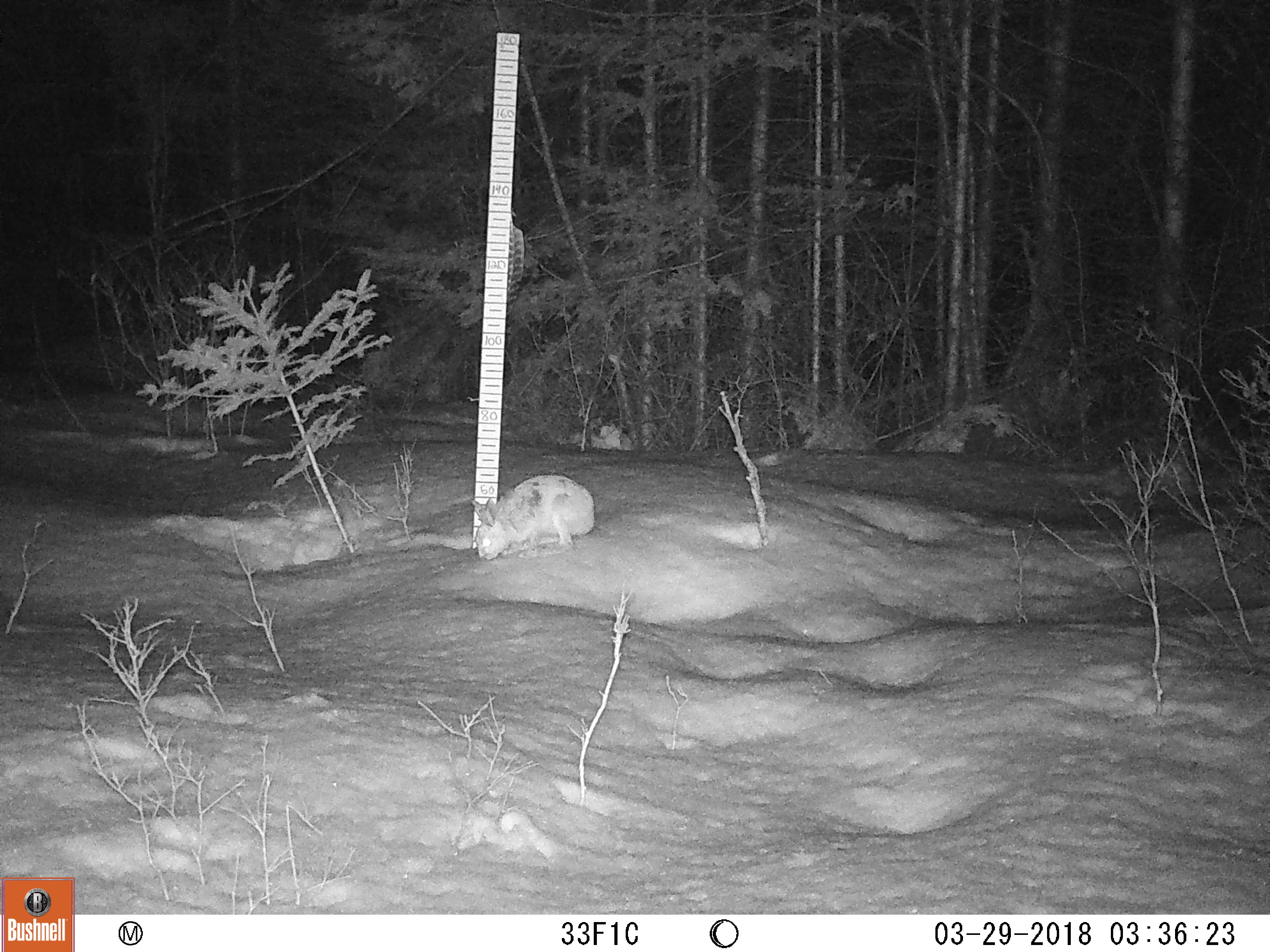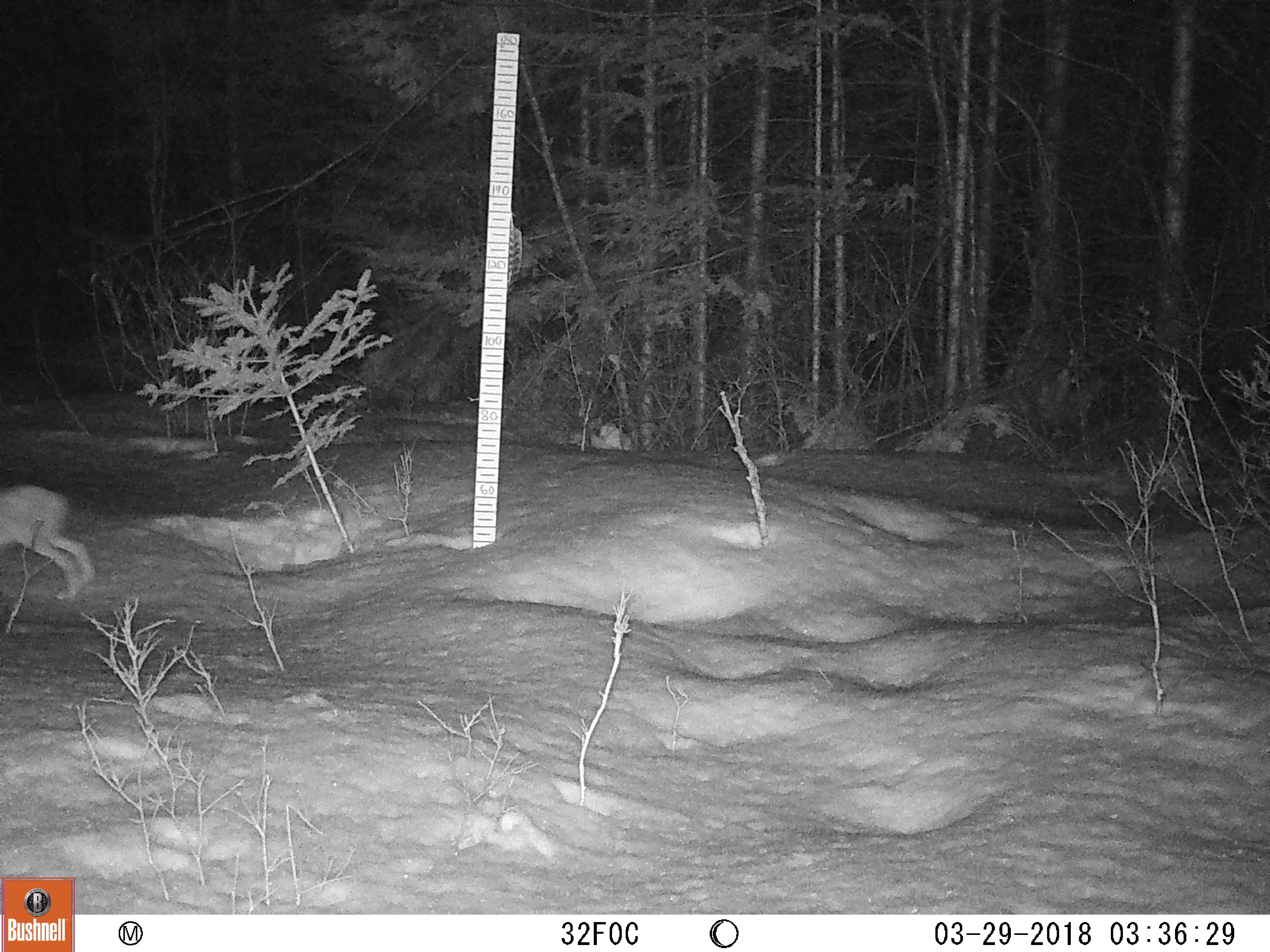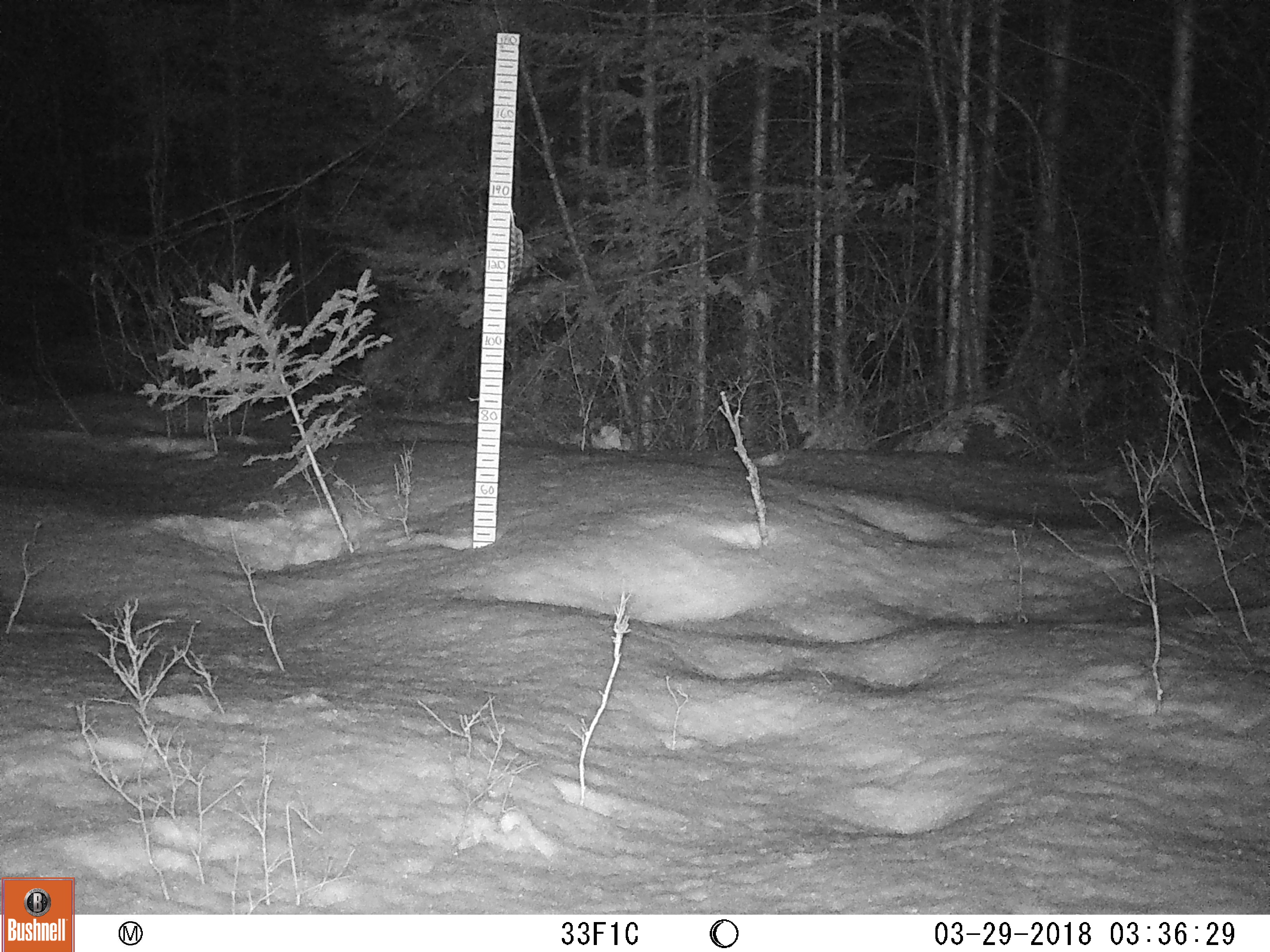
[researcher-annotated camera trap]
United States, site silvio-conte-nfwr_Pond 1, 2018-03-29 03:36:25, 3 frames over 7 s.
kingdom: Animalia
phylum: Chordata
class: Mammalia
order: Lagomorpha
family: Leporidae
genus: Lepus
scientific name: Lepus americanus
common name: snowshoe hare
Snowshoe hare (Lepus americanus).